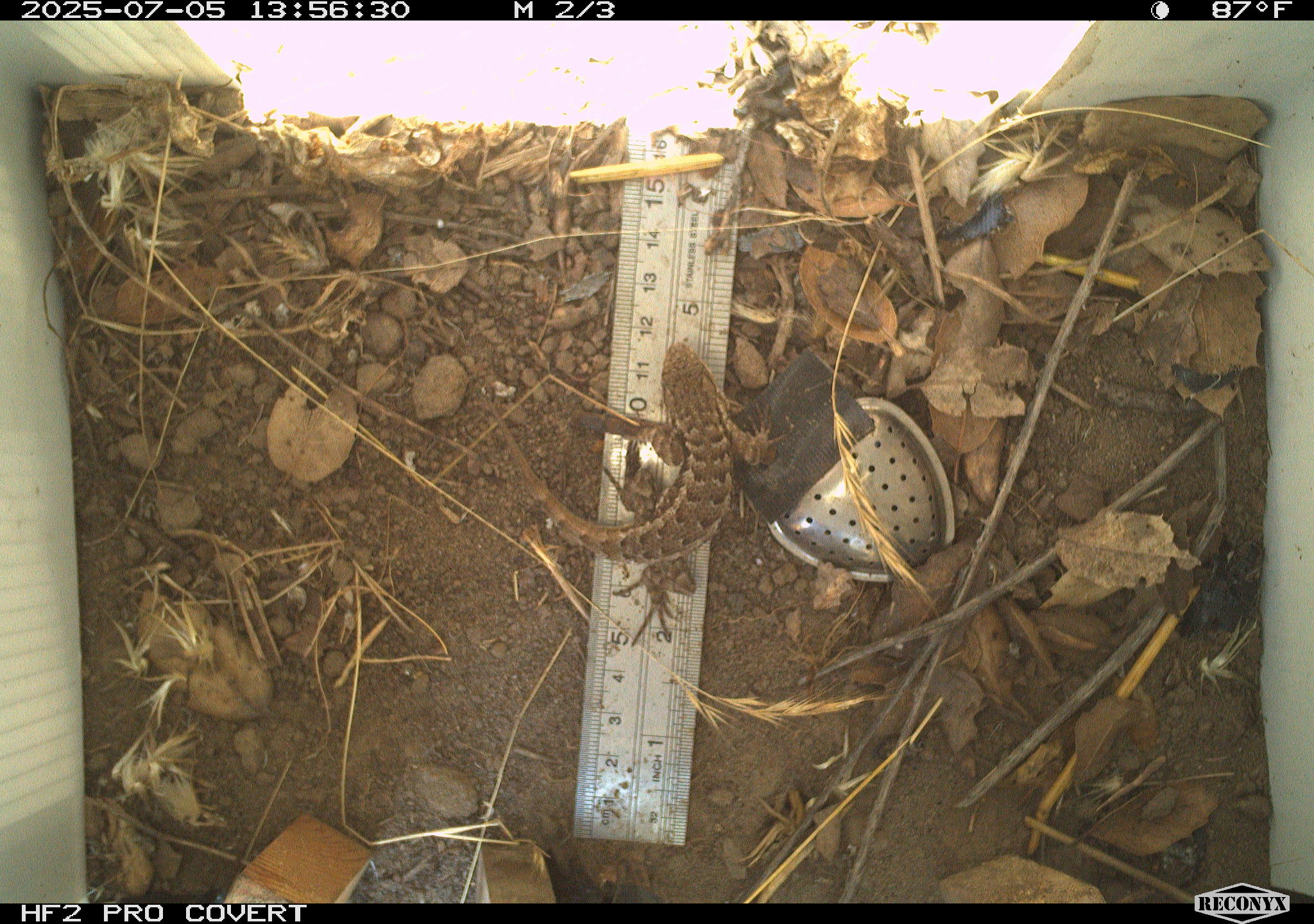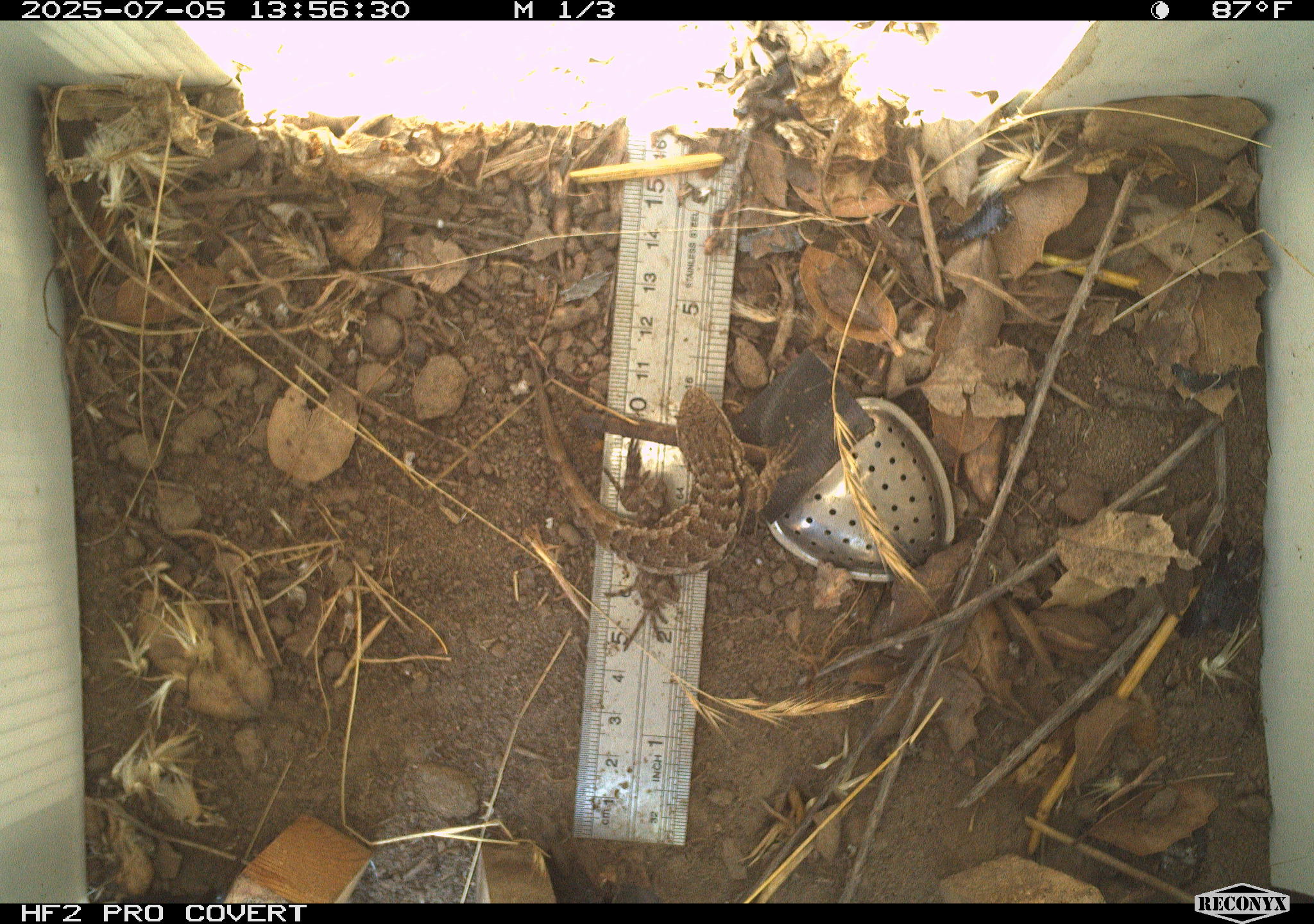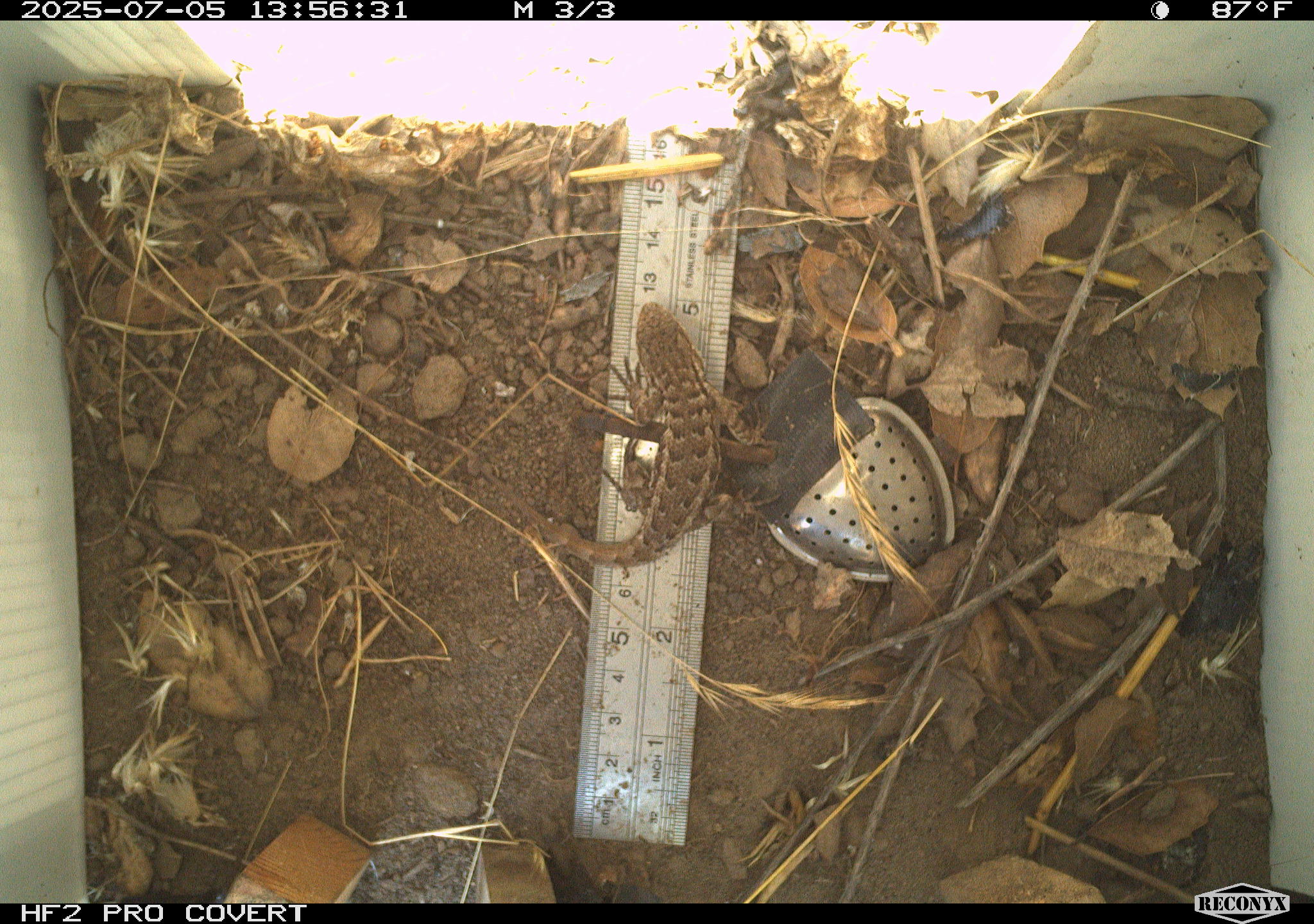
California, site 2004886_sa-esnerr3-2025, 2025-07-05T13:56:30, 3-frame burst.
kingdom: Animalia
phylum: Chordata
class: Reptilia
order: Squamata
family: Phrynosomatidae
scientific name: Phrynosomatidae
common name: north american spiny lizards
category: sceloporus/uta species